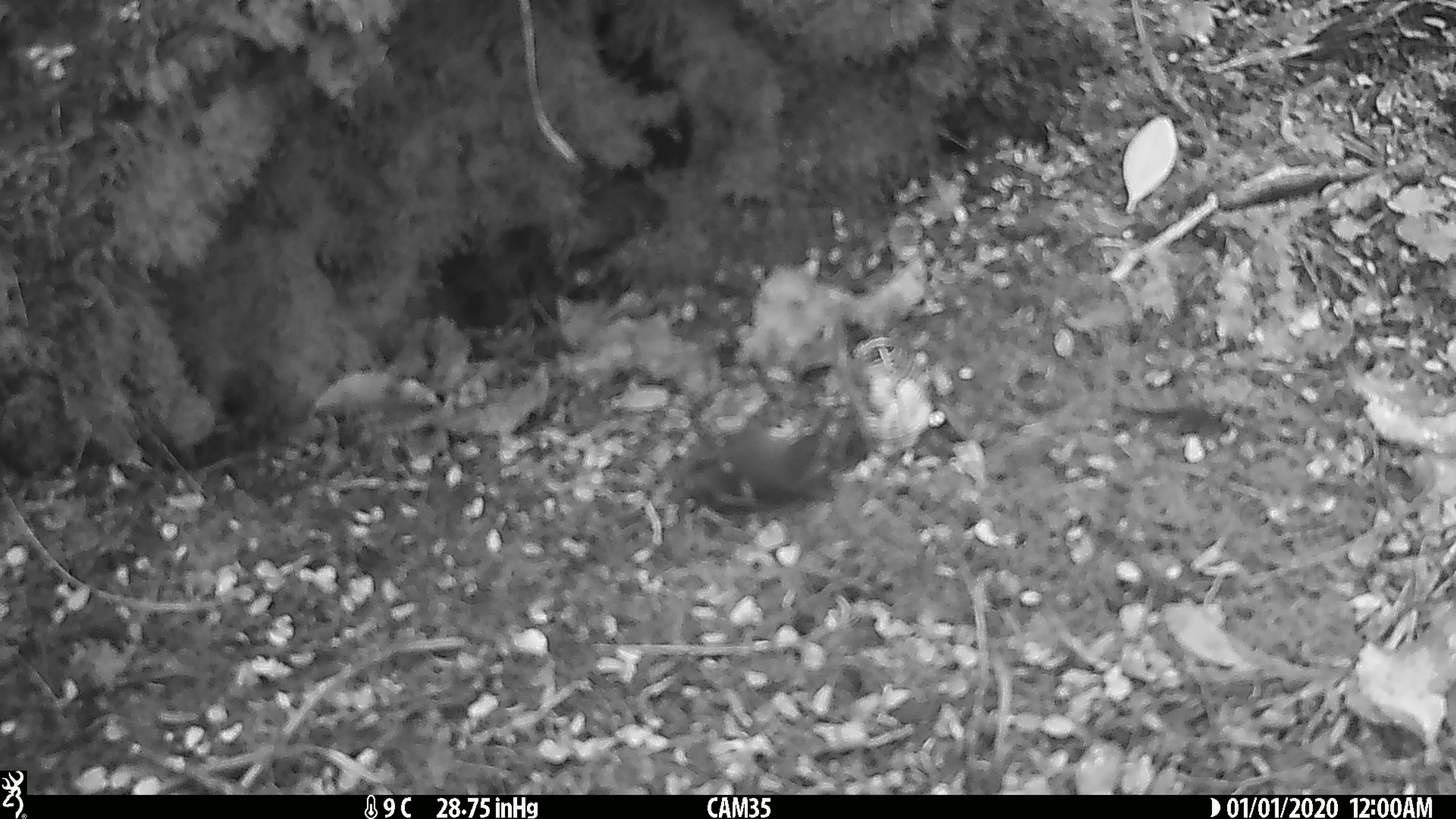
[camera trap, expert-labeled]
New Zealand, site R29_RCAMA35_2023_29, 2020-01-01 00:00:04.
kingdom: Animalia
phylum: Chordata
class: Aves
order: Passeriformes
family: Acanthisittidae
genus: Acanthisitta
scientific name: Acanthisitta chloris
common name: rifleman